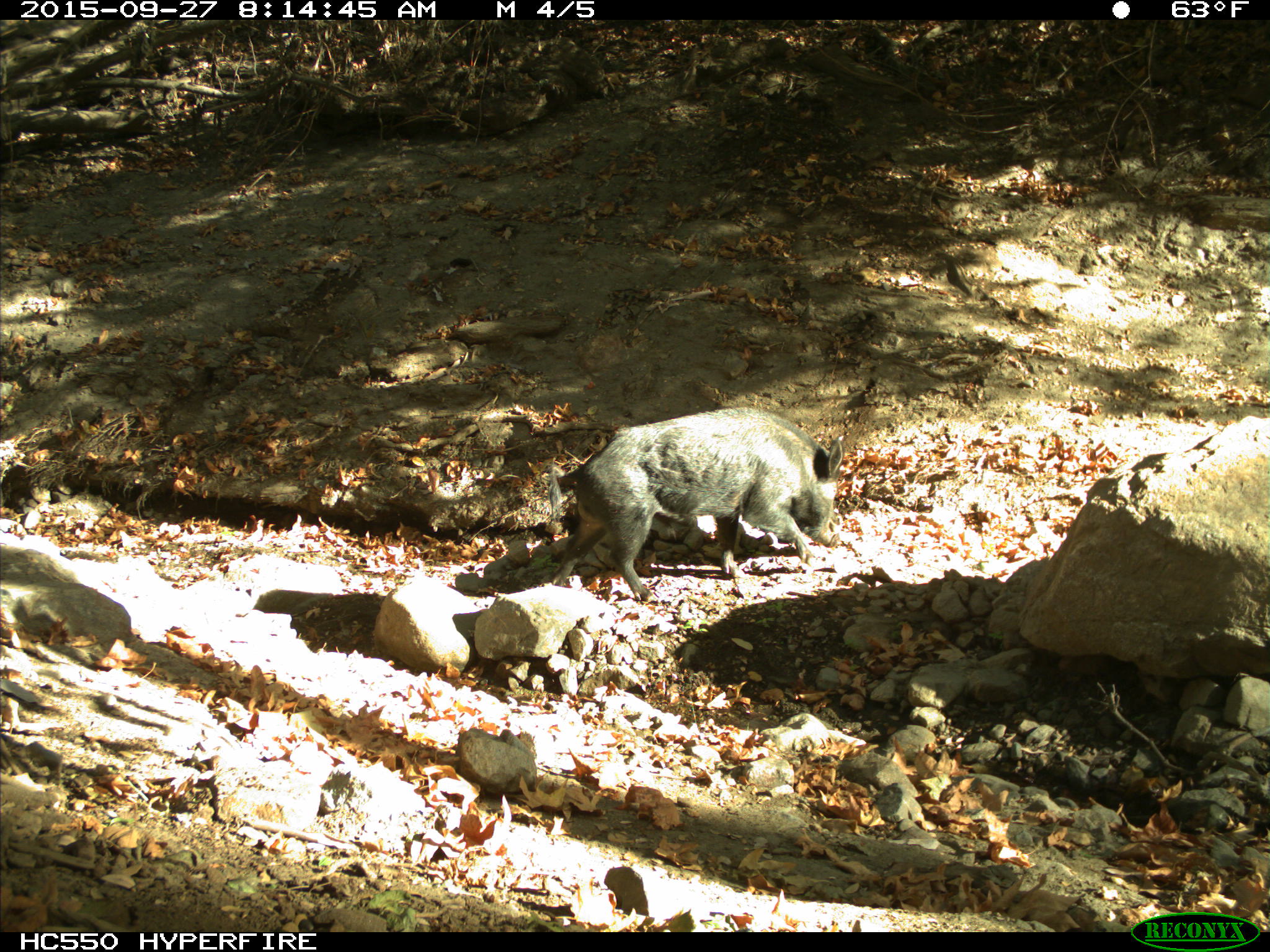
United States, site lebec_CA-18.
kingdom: Animalia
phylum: Chordata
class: Mammalia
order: Artiodactyla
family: Suidae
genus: Sus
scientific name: Sus scrofa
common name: wild boar